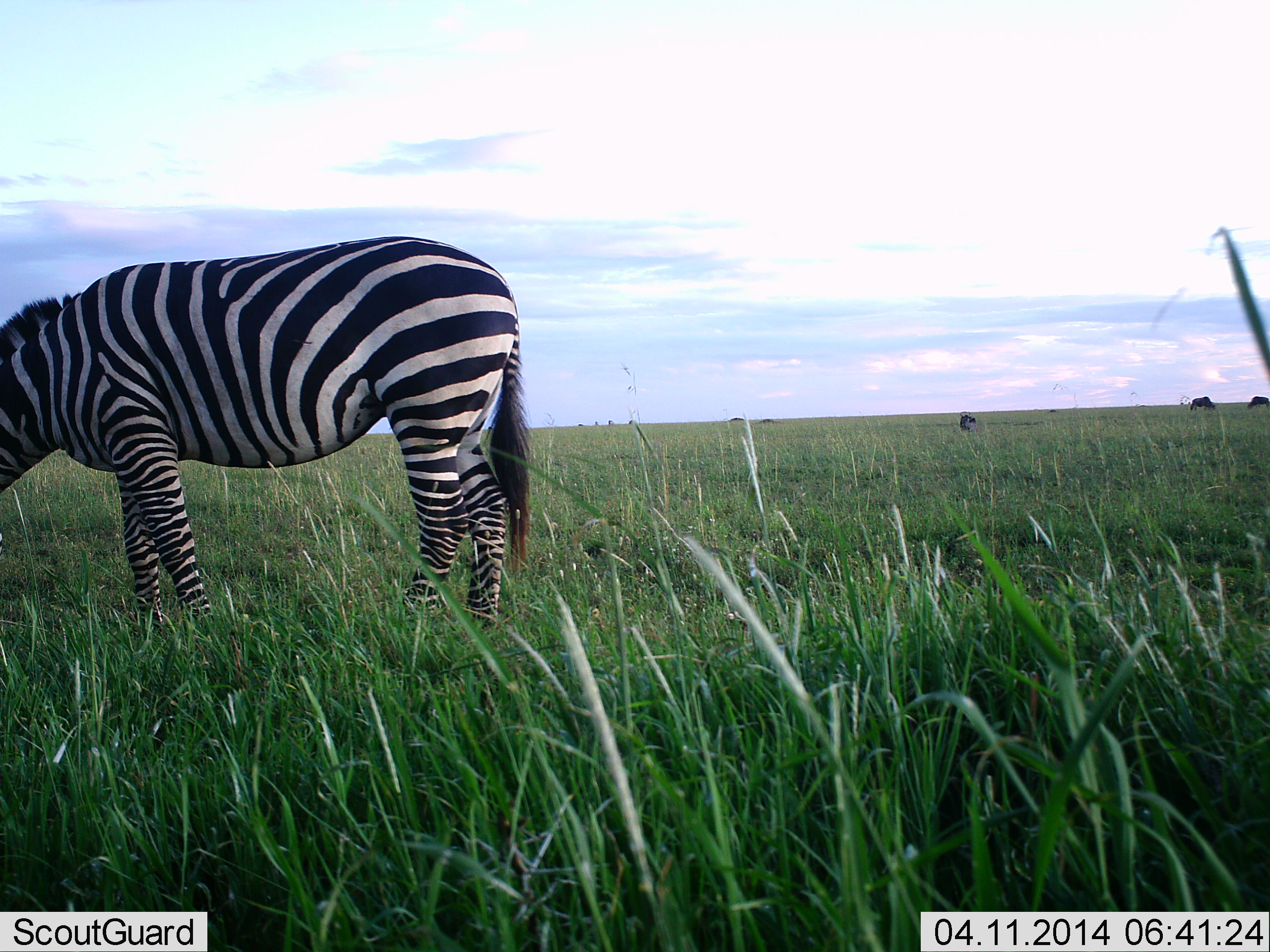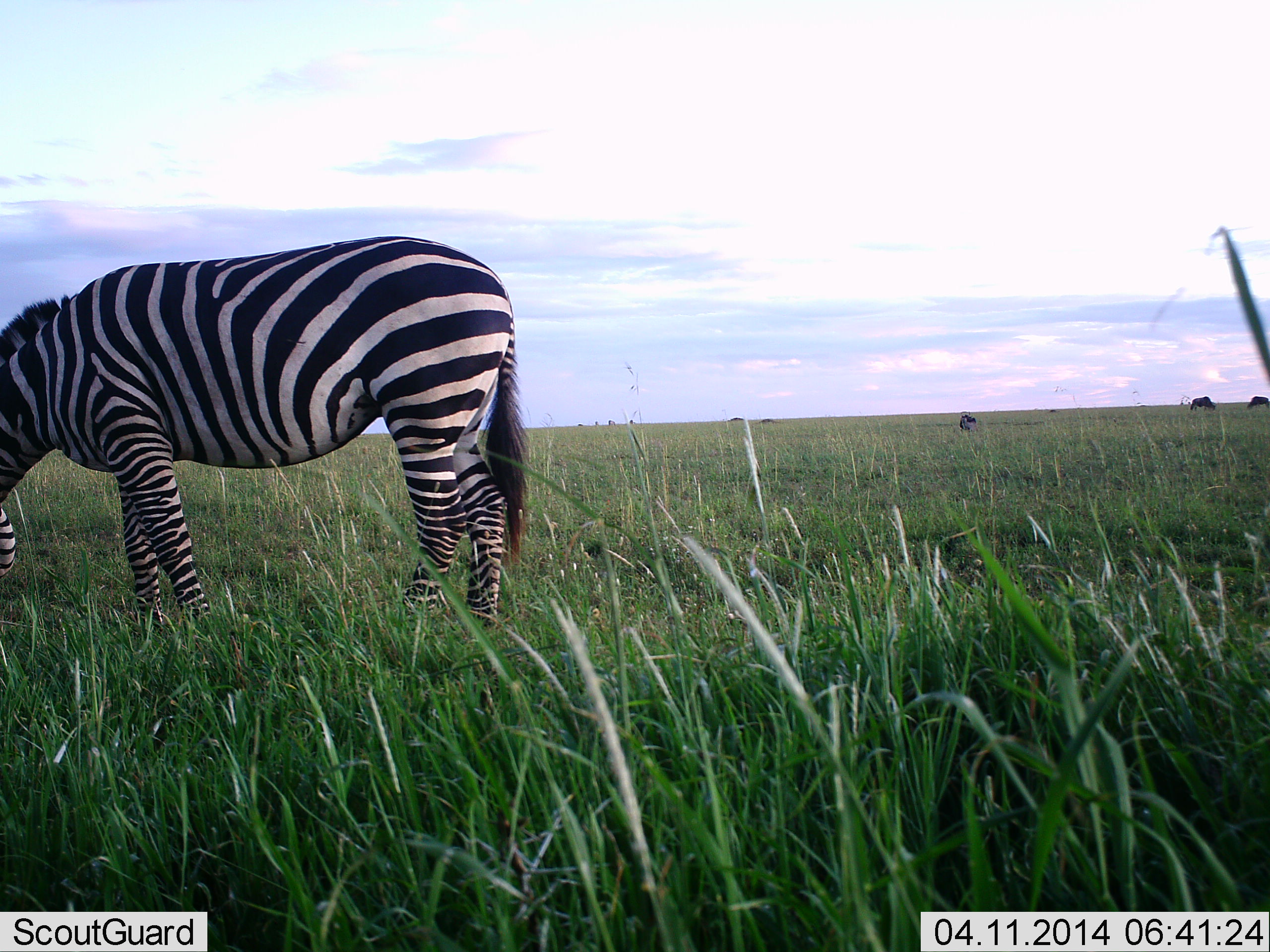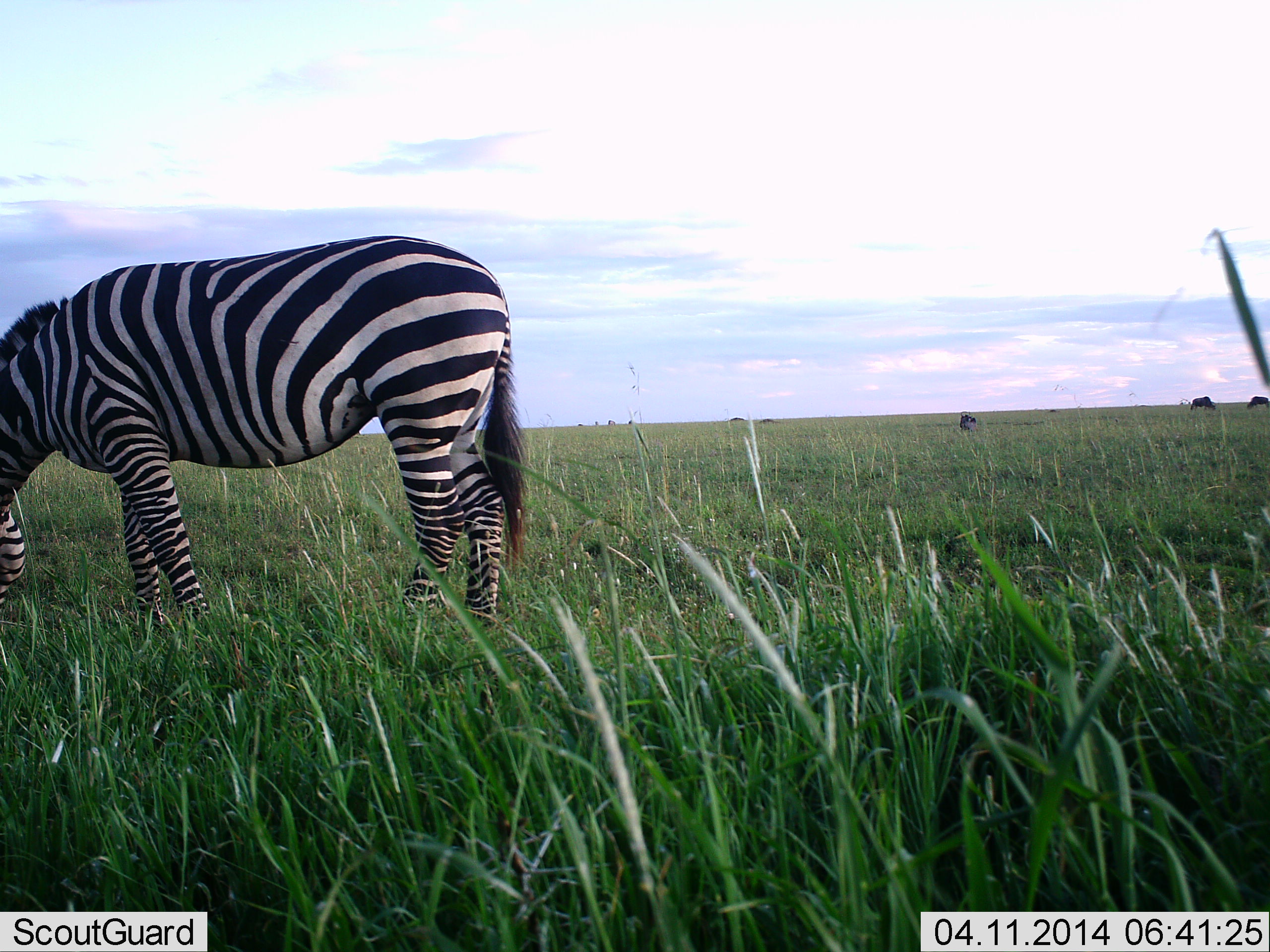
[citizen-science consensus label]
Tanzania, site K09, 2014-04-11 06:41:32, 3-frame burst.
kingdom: Animalia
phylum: Chordata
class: Mammalia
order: Perissodactyla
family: Equidae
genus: Equus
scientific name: Equus quagga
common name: plains zebra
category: zebra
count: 1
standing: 31%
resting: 0%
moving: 0%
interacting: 0%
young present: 0%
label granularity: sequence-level